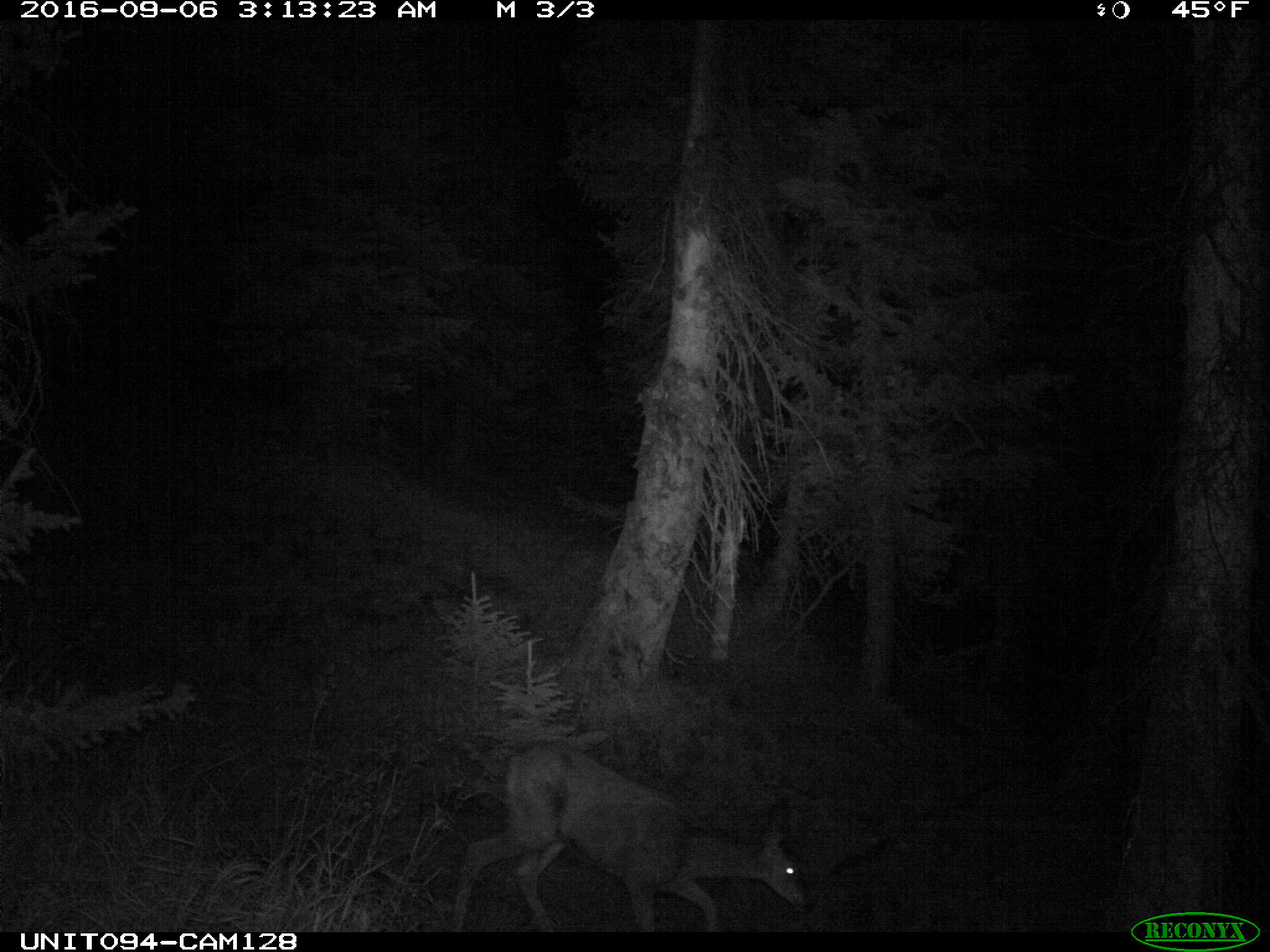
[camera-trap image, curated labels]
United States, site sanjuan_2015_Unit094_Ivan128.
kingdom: Animalia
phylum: Chordata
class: Mammalia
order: Artiodactyla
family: Cervidae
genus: Odocoileus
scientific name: Odocoileus hemionus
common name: mule deer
Odocoileus hemionus (mule deer).